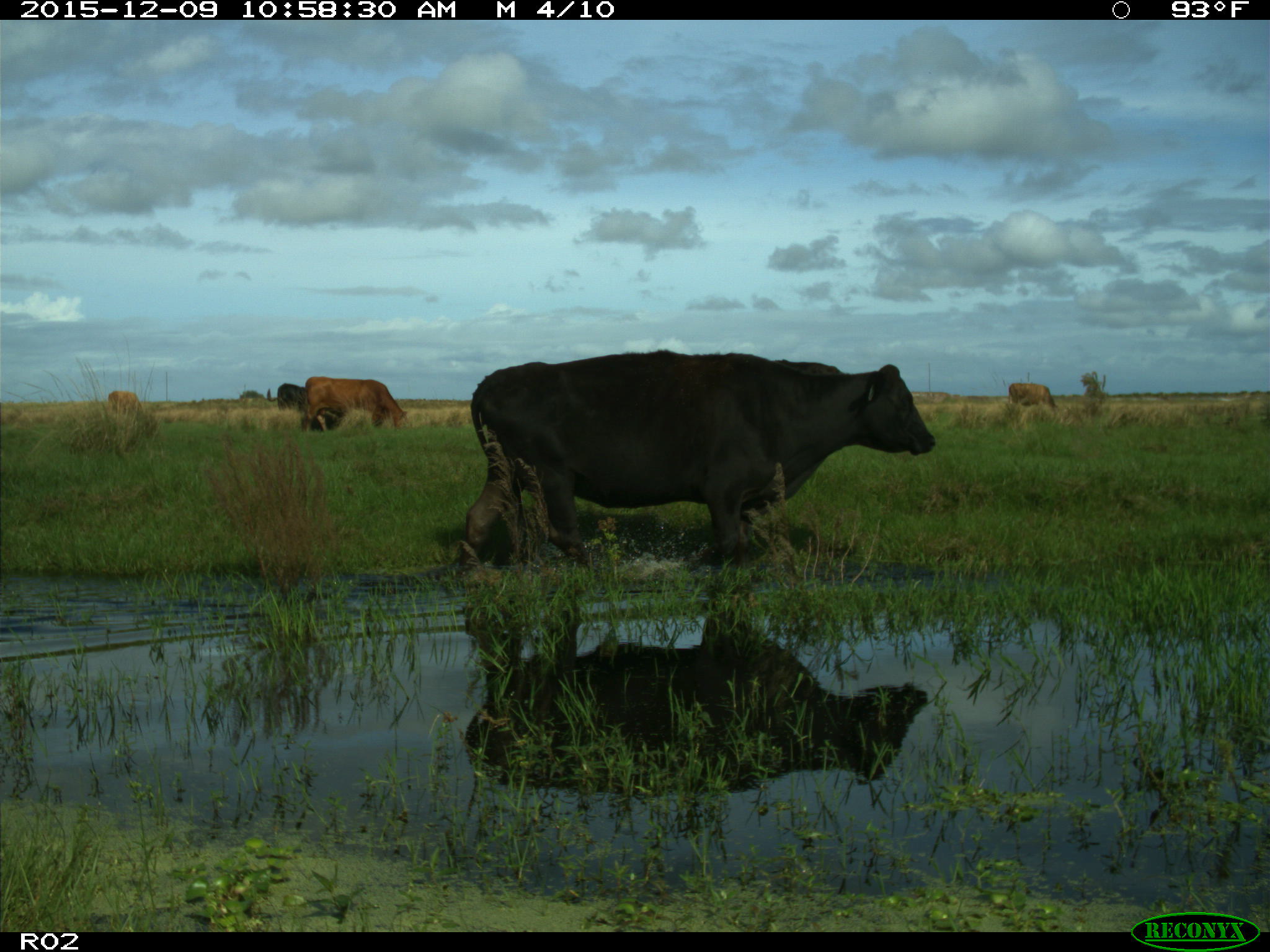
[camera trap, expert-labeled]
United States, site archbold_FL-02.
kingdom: Animalia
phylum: Chordata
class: Mammalia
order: Artiodactyla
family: Bovidae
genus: Bos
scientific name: Bos taurus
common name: domestic cow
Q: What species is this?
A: Bos taurus (domestic cow).